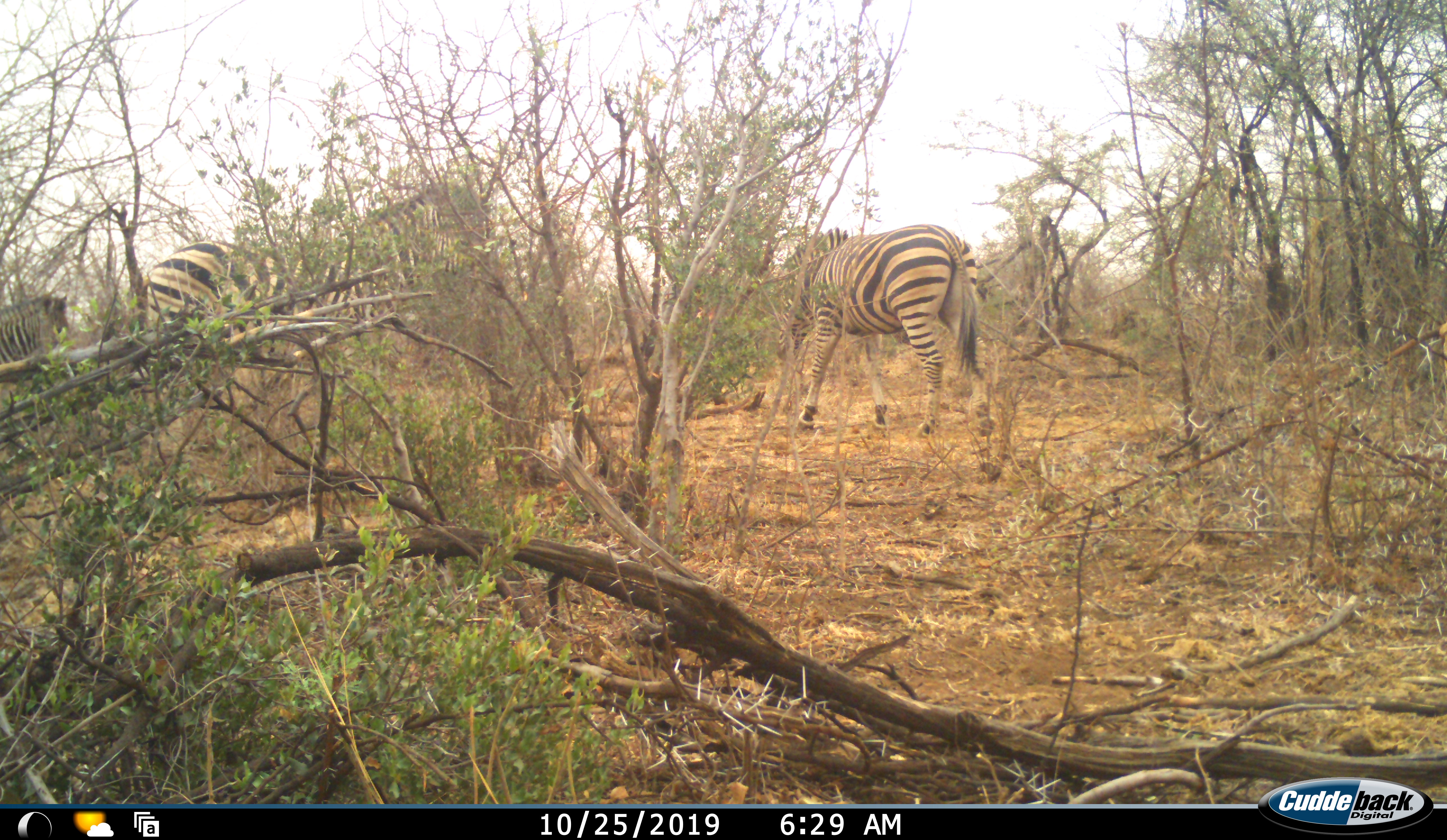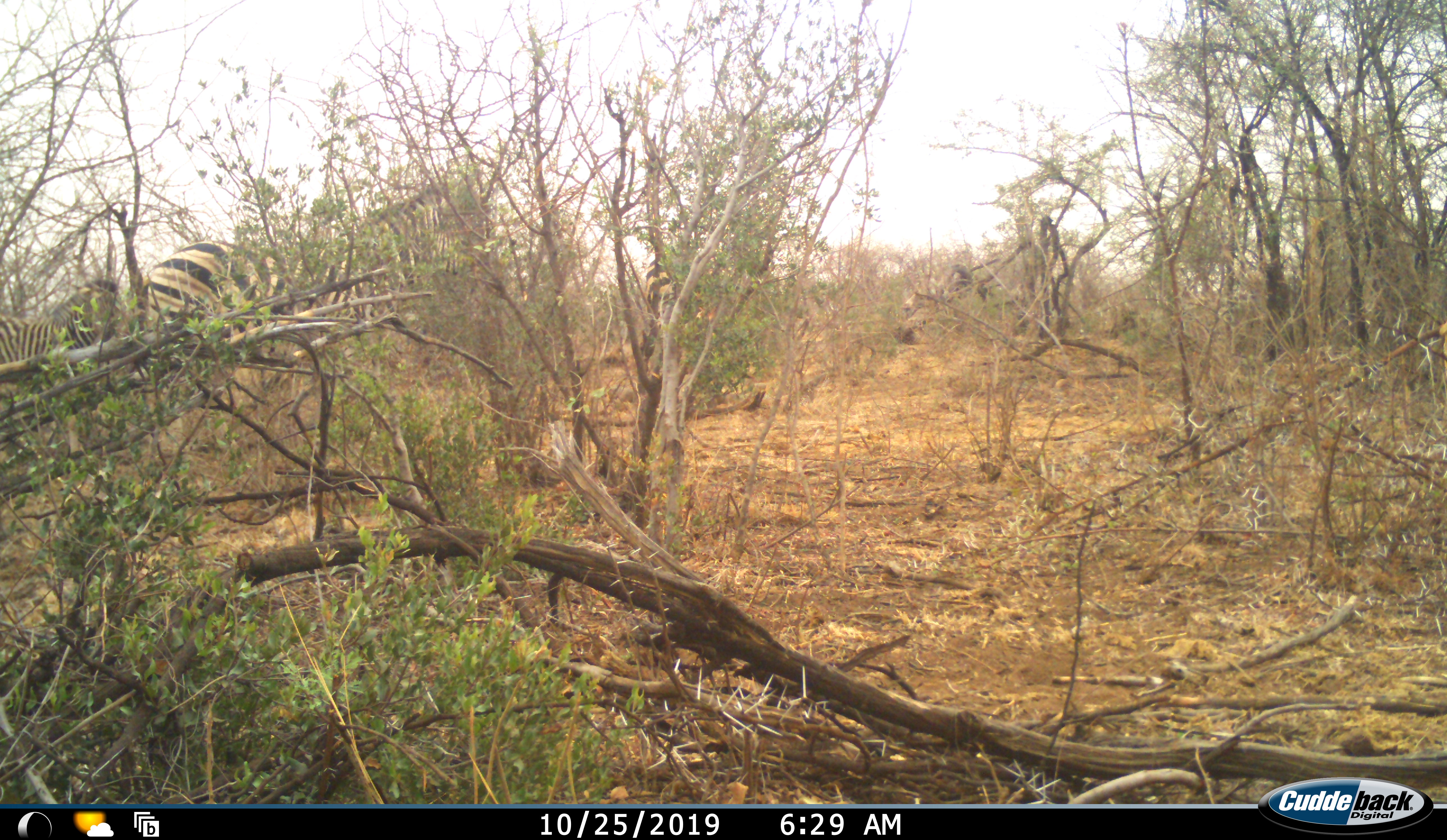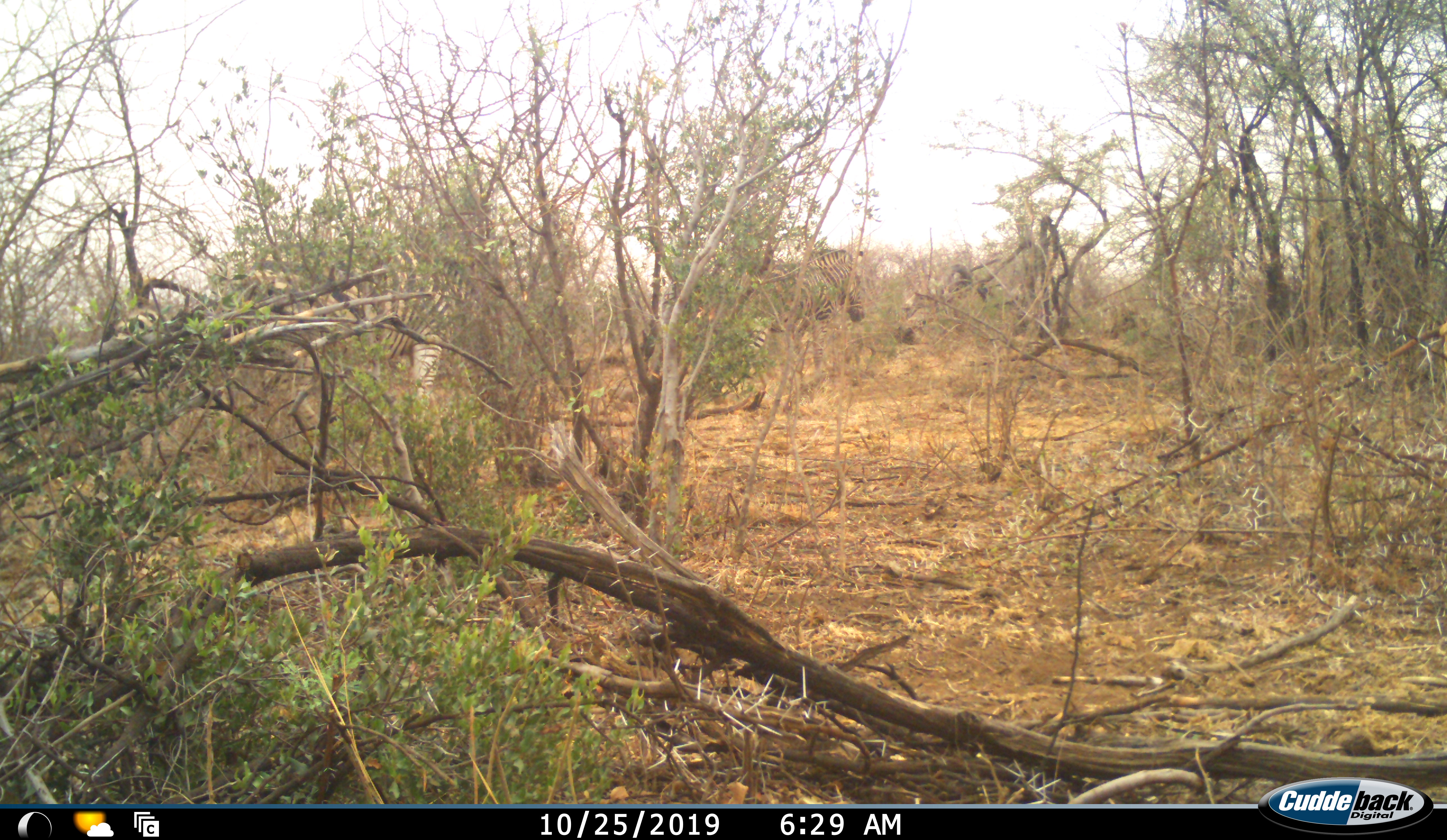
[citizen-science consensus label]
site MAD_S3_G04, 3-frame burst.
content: unidentified animal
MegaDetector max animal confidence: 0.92